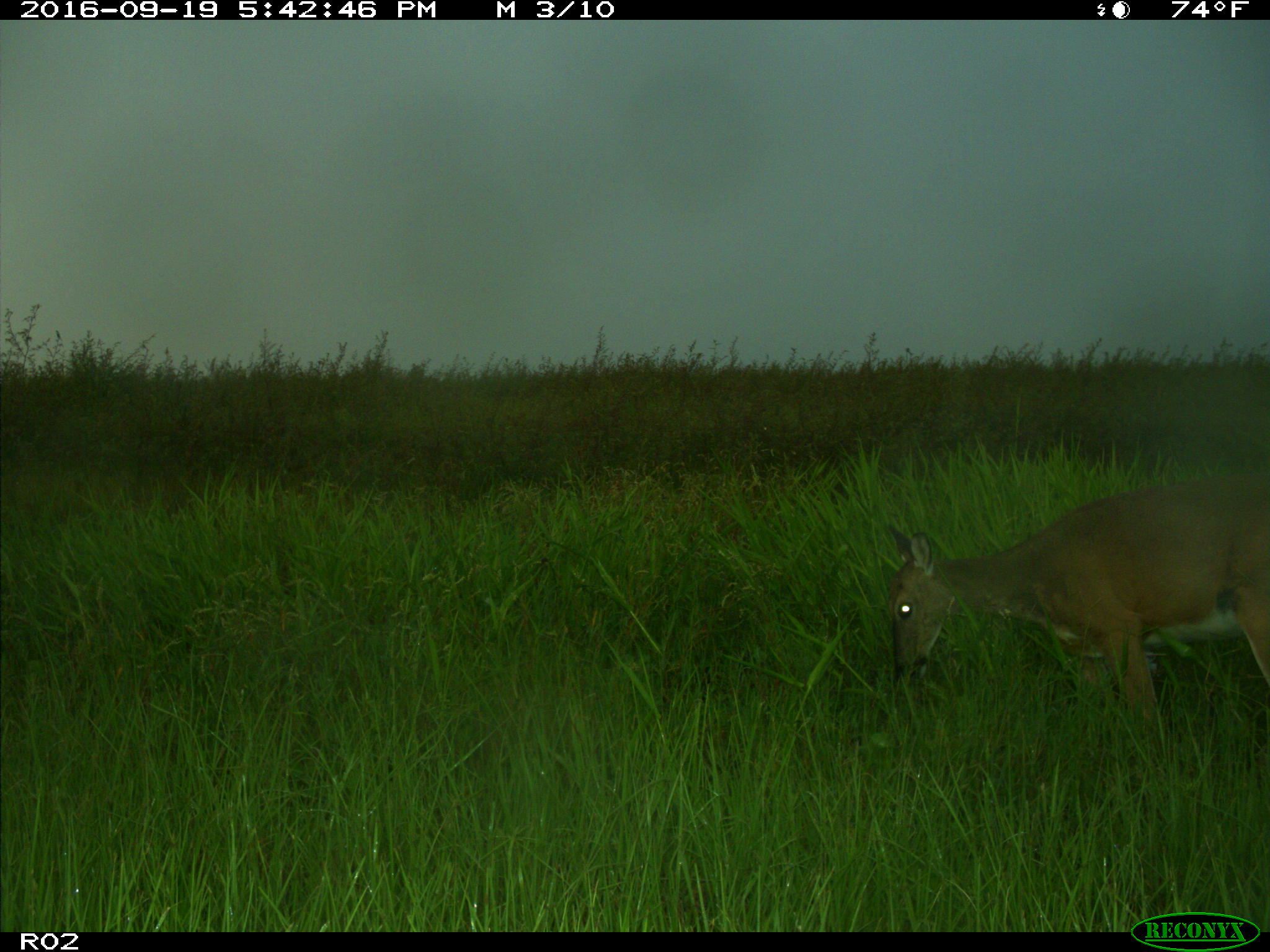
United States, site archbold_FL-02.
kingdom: Animalia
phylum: Chordata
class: Mammalia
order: Artiodactyla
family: Cervidae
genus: Odocoileus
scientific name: Odocoileus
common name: deer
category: unidentified deer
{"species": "unidentified deer (deer) (Odocoileus)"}